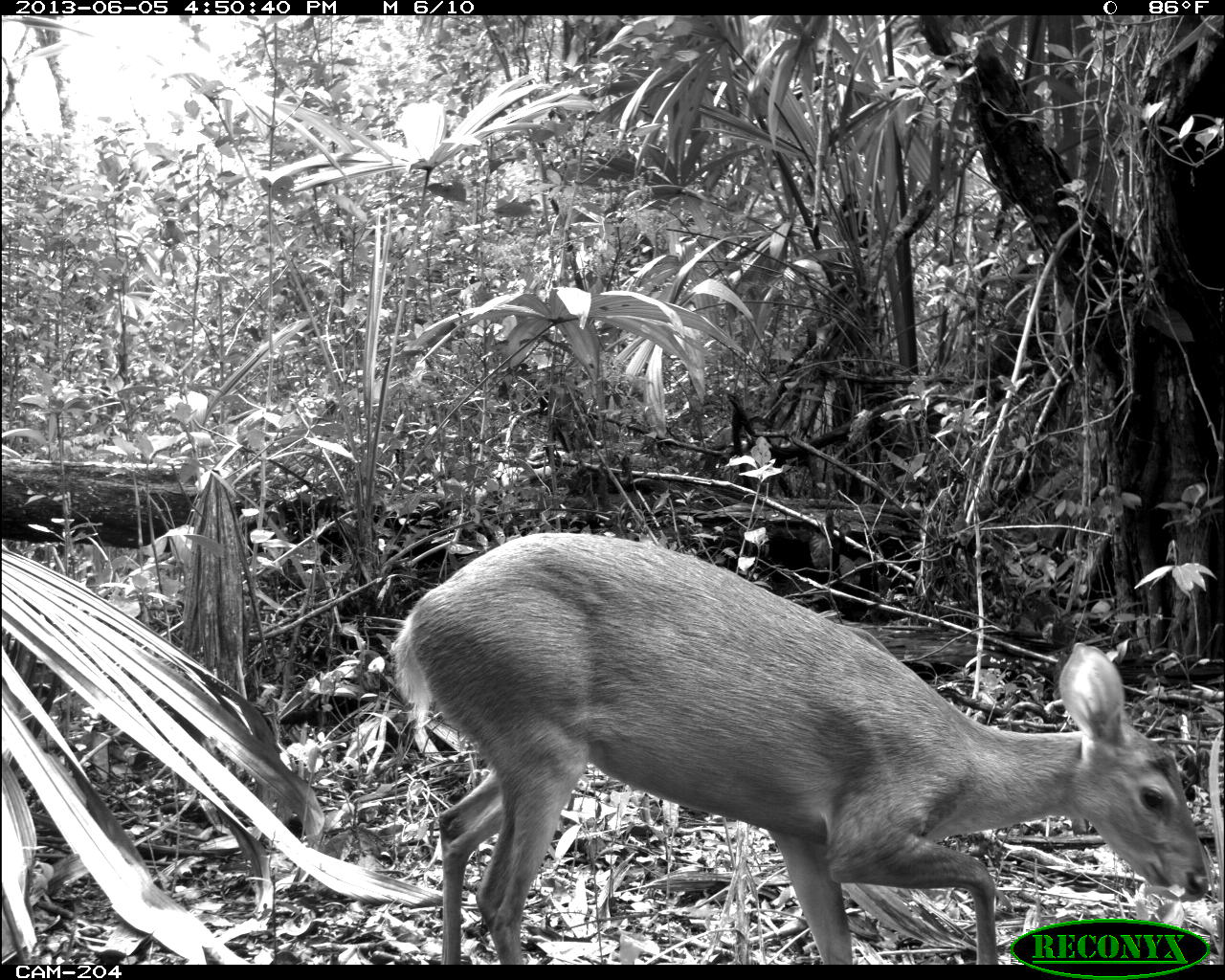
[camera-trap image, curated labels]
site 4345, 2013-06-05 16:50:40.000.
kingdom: Animalia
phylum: Chordata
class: Mammalia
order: Artiodactyla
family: Cervidae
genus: Odocoileus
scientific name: Odocoileus pandora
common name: yucatán brown brocket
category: mazama pandora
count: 1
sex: female